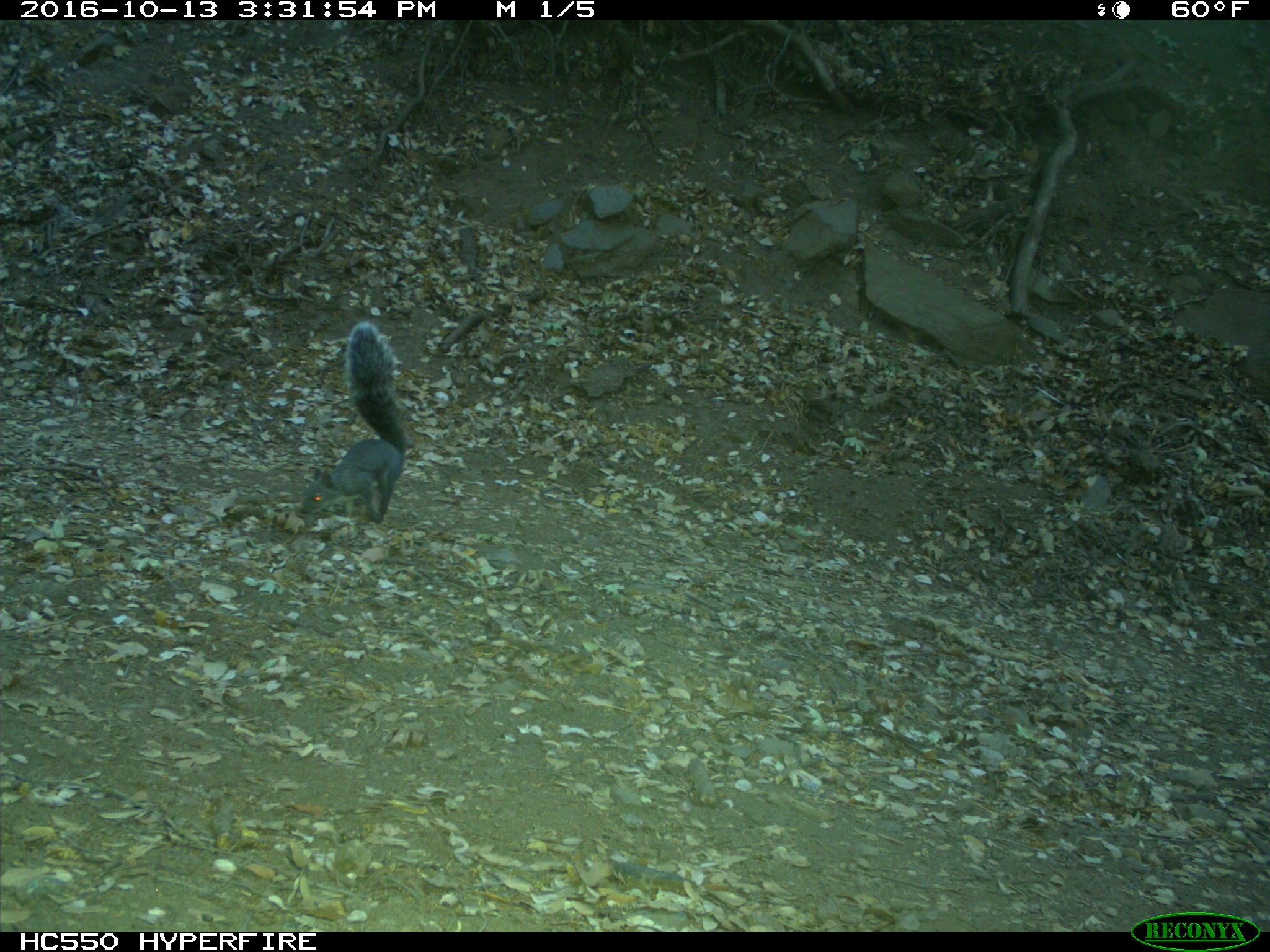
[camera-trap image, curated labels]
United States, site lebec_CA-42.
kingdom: Animalia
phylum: Chordata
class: Mammalia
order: Rodentia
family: Sciuridae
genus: Sciurus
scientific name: Sciurus carolinensis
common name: eastern gray squirrel